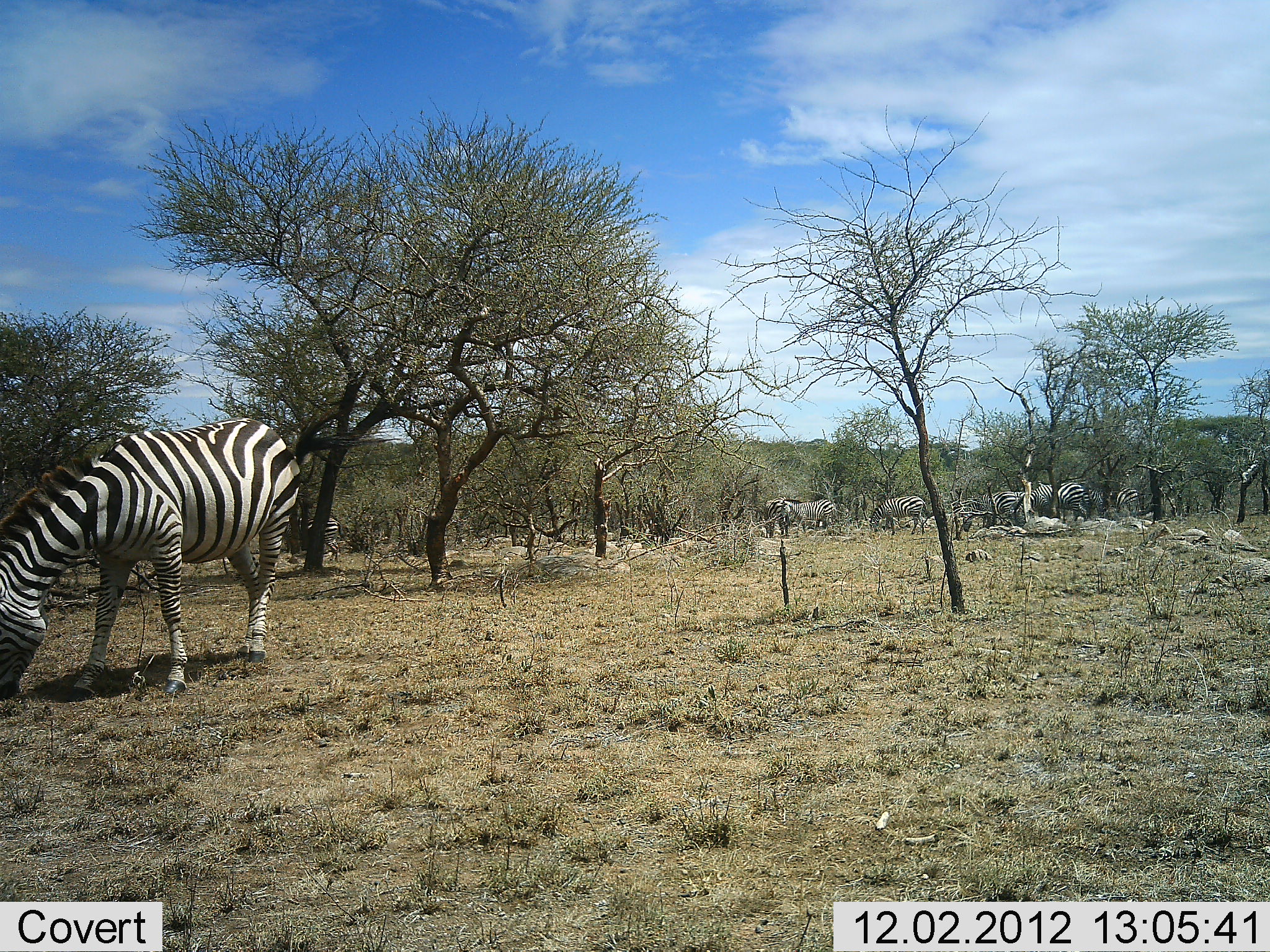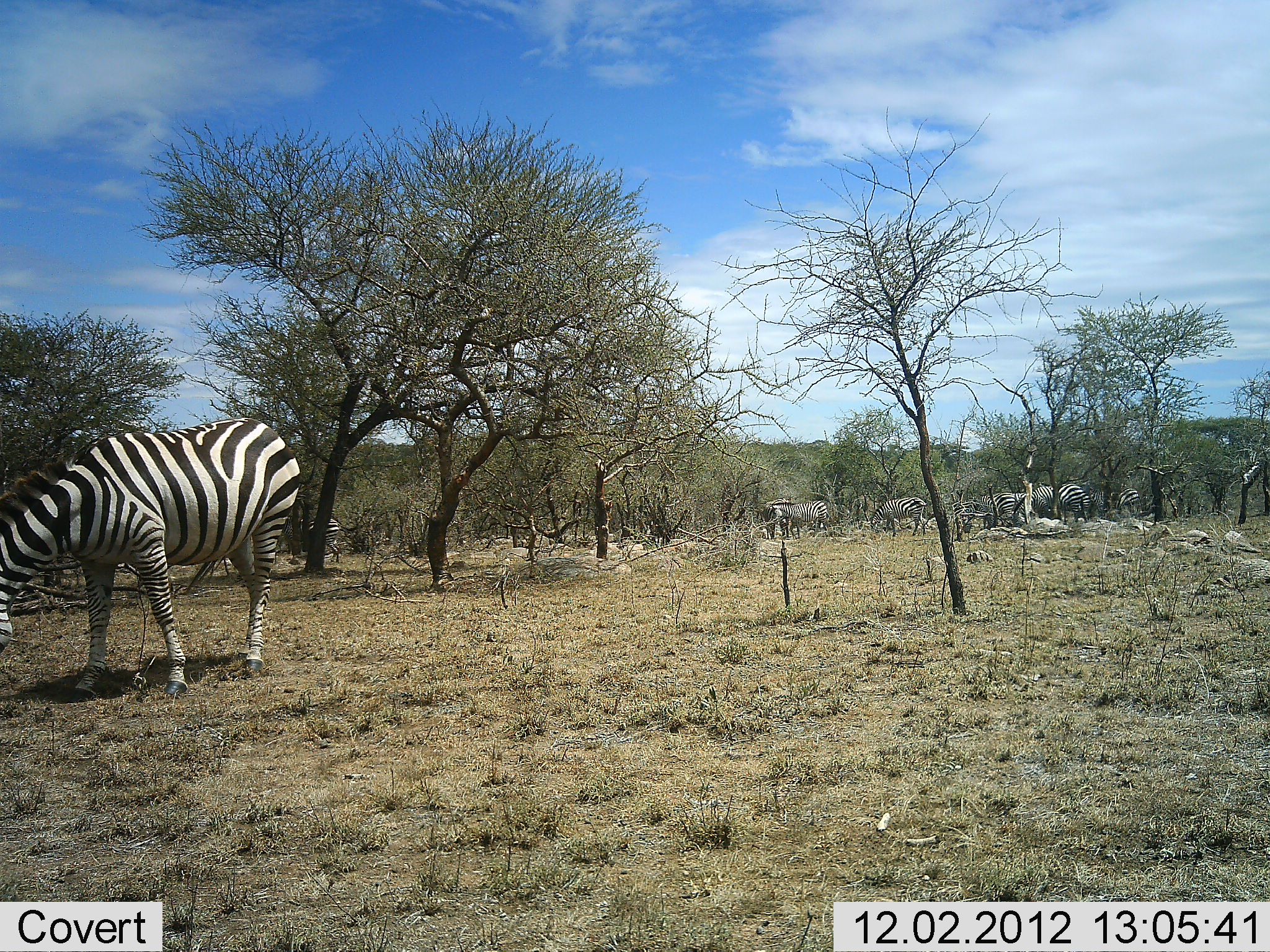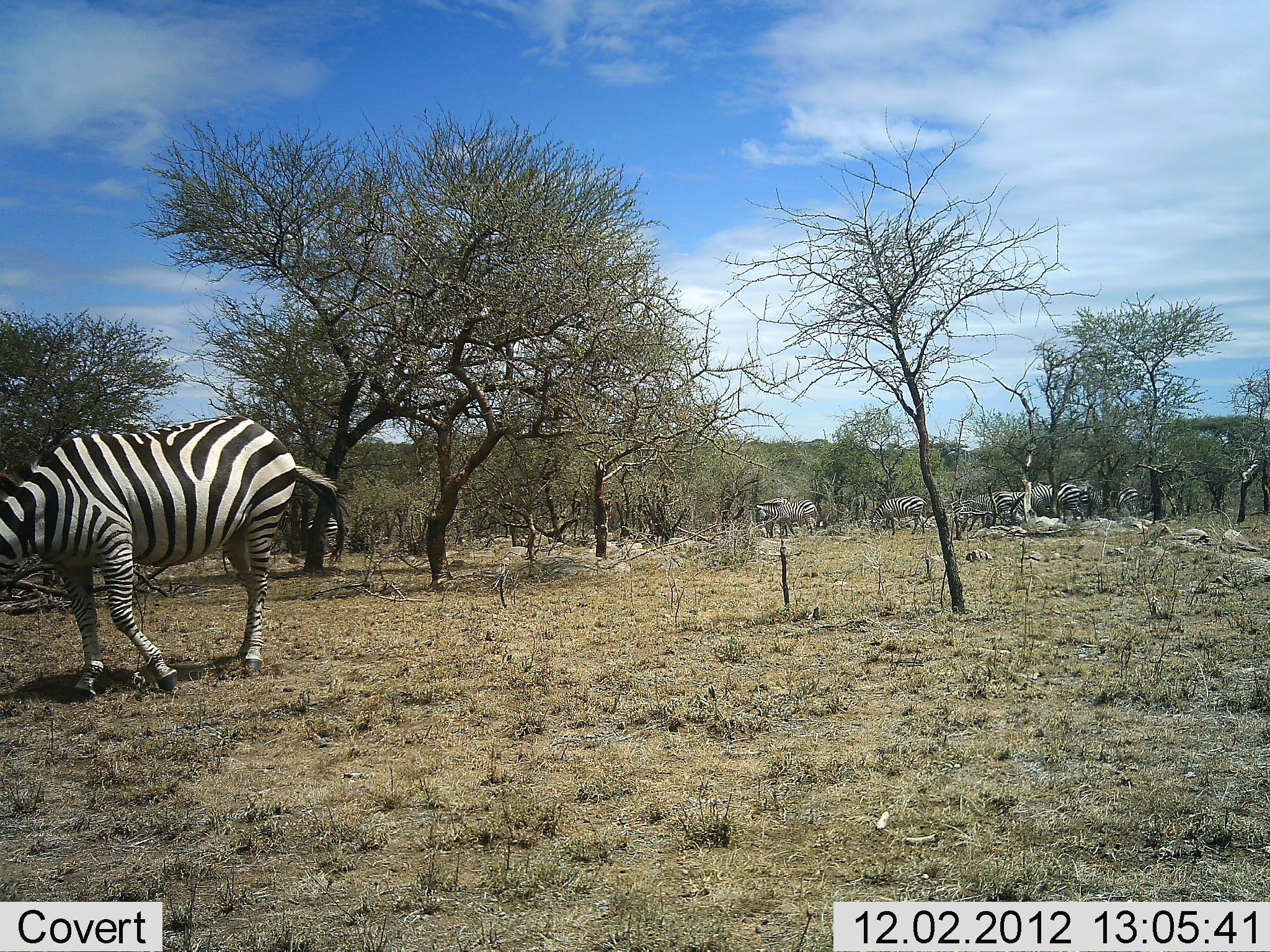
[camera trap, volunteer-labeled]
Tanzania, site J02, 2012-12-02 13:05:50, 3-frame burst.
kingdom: Animalia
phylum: Chordata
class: Mammalia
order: Perissodactyla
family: Equidae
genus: Equus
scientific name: Equus quagga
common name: plains zebra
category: zebra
Zebra (plains zebra) (Equus quagga), count 7. Behavior (volunteer vote fractions): standing 50%, resting 0%, moving 9%, interacting 0%. Young present (vote fraction): 0%. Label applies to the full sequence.